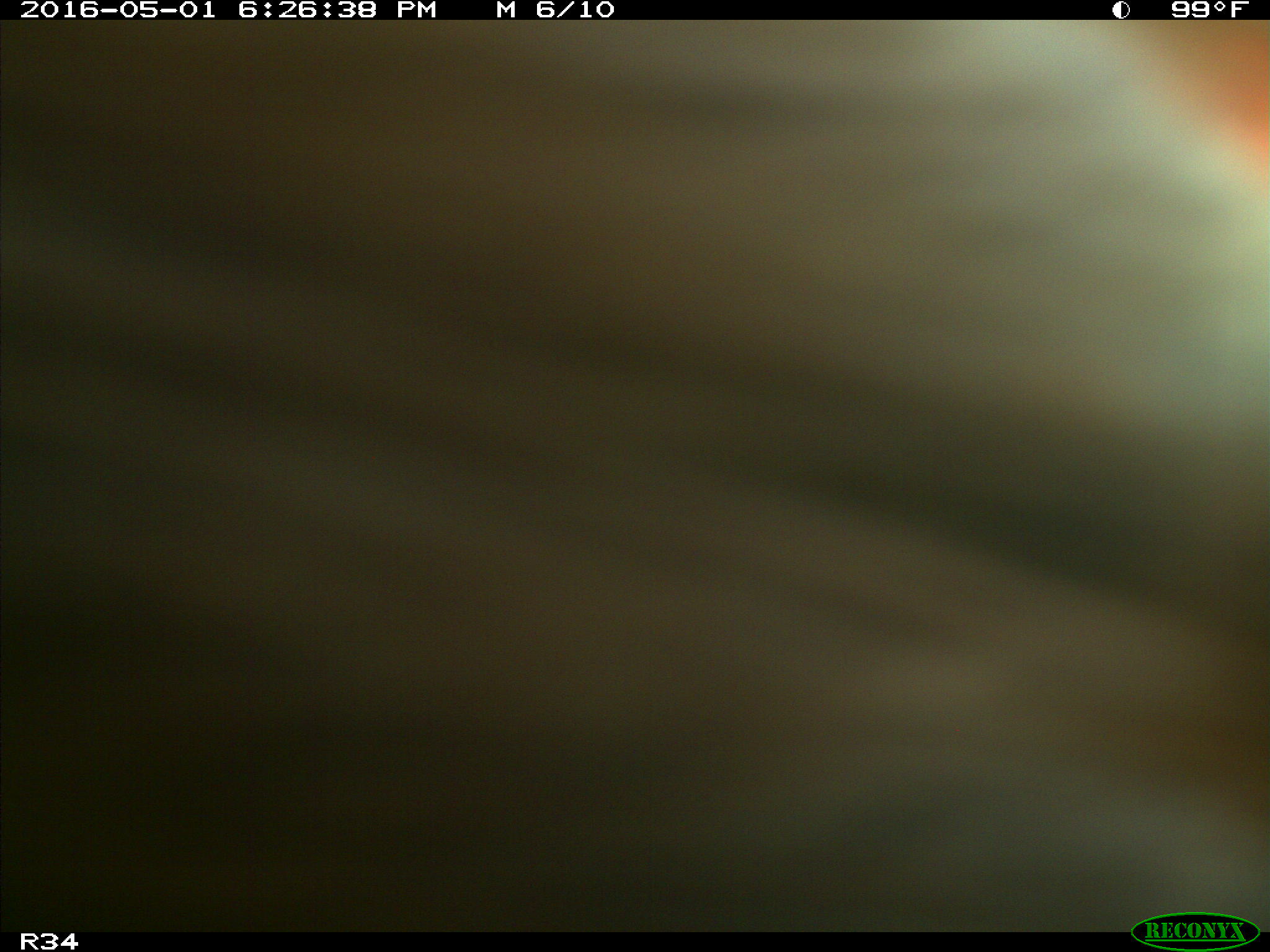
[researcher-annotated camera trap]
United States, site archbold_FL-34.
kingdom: Animalia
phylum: Chordata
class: Mammalia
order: Artiodactyla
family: Bovidae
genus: Bos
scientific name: Bos taurus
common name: domestic cow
Bos taurus (domestic cow).